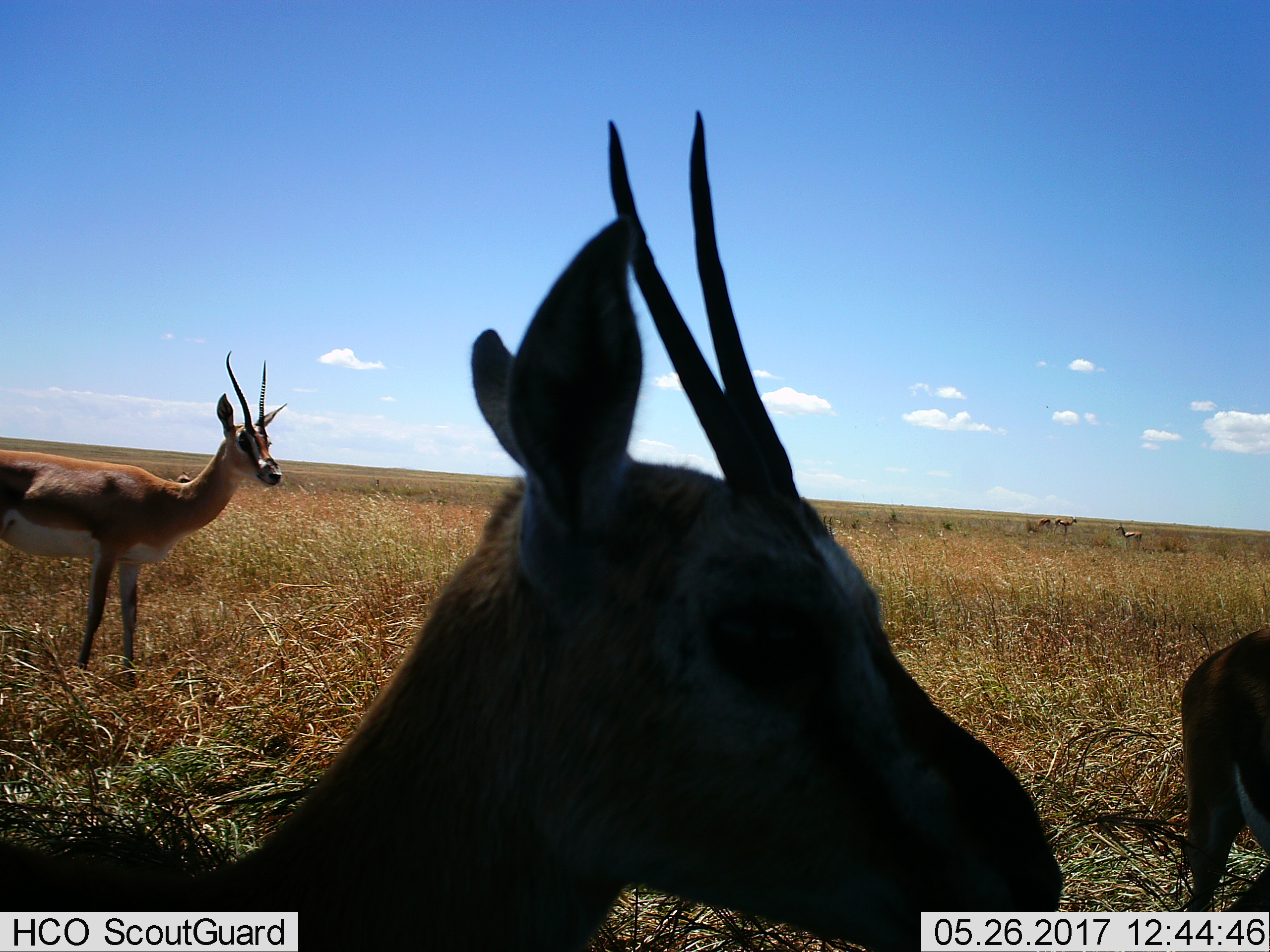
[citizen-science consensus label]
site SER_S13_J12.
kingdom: Animalia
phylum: Chordata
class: Mammalia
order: Artiodactyla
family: Bovidae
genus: Nanger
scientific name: Nanger granti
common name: grant's gazelle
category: gazellegrants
Gazellegrants (grant's gazelle) (Nanger granti), count 3. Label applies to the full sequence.